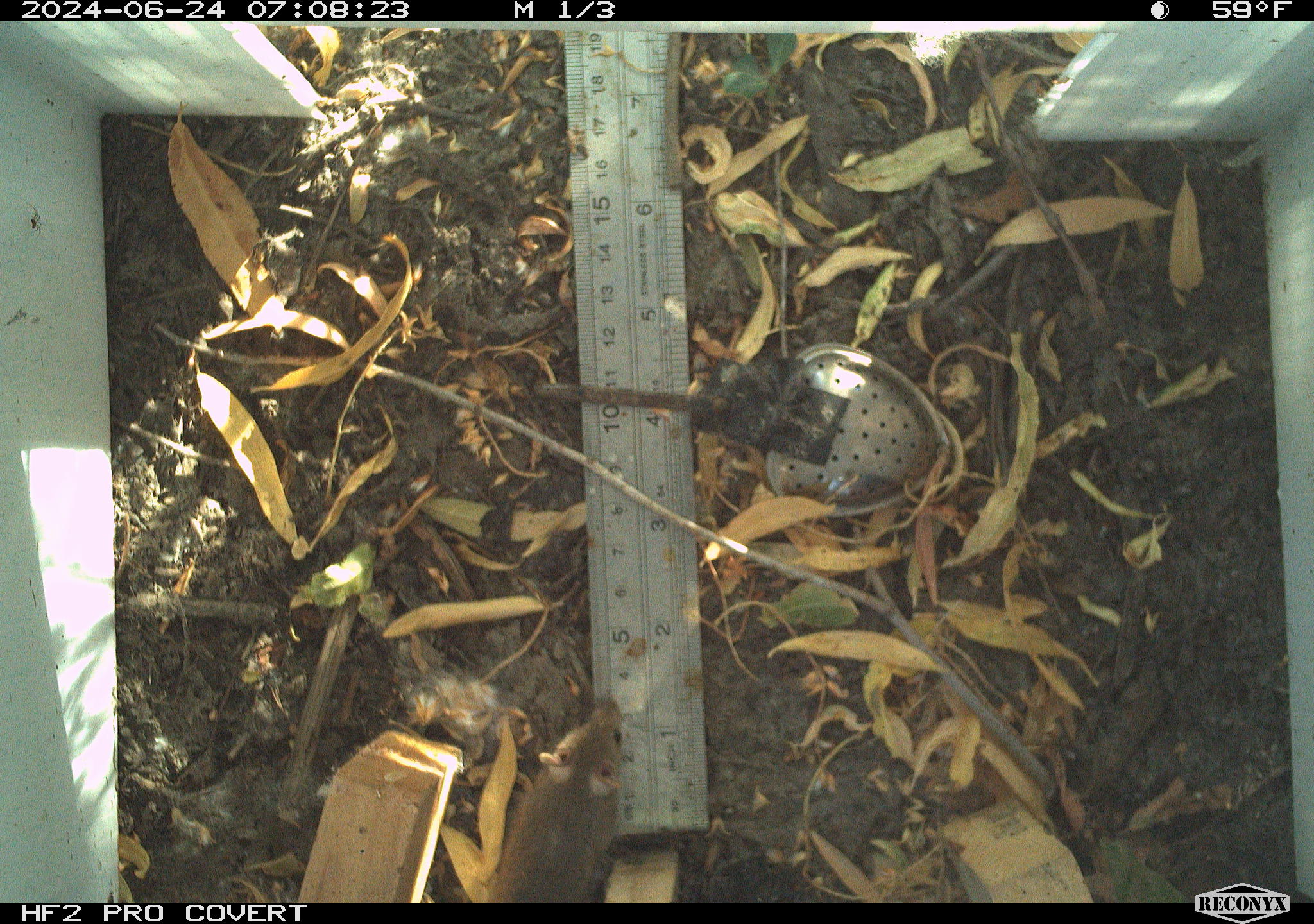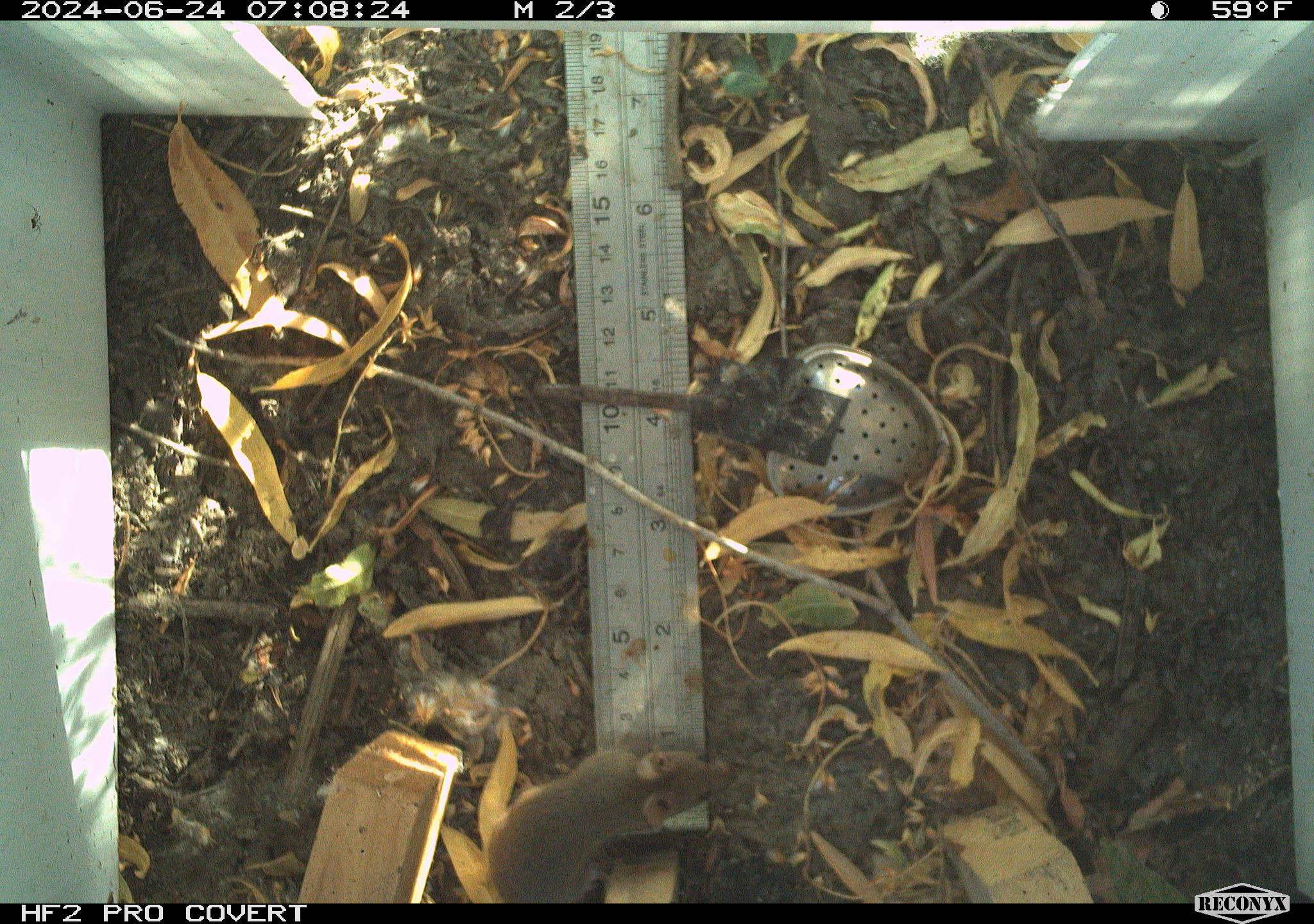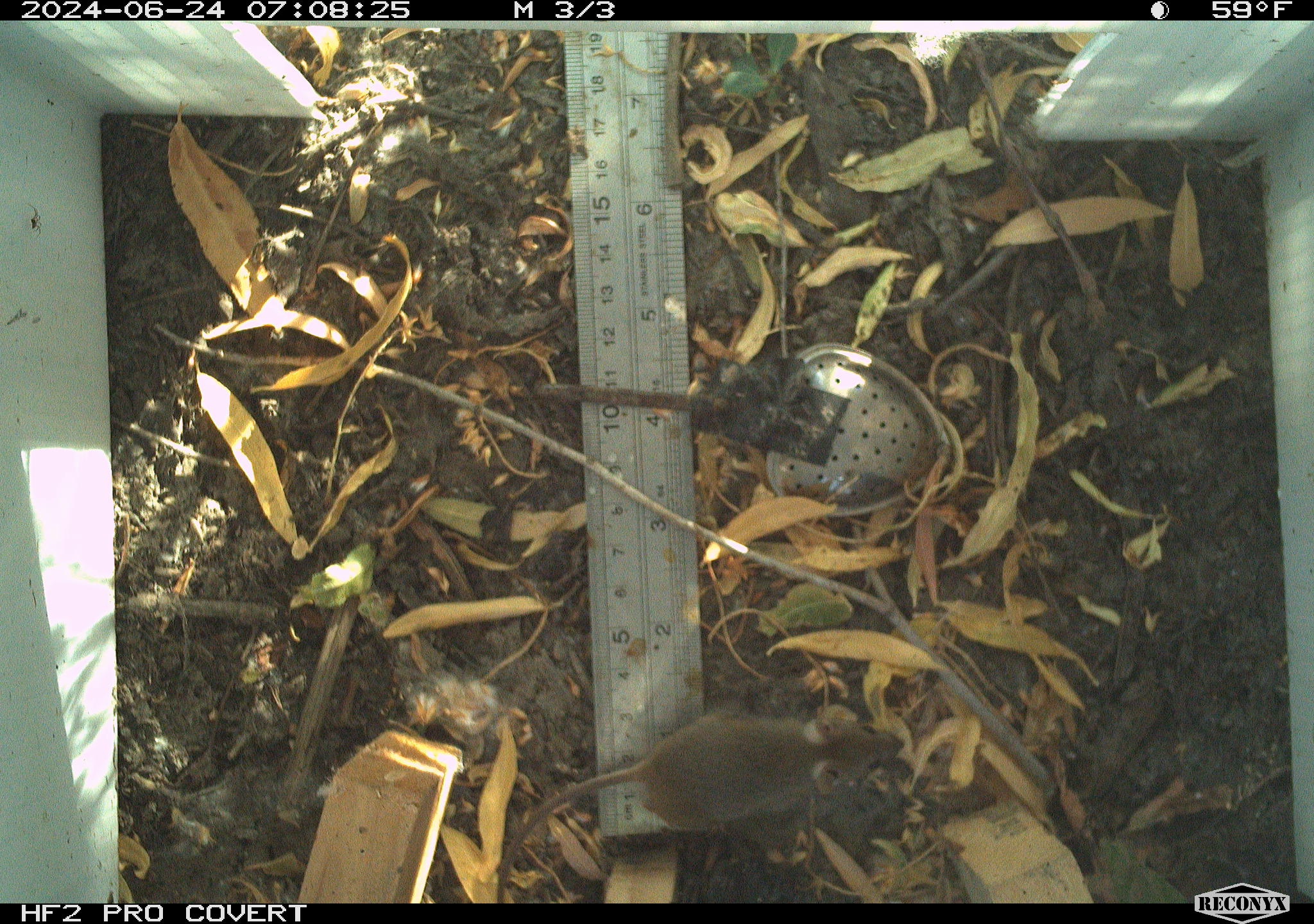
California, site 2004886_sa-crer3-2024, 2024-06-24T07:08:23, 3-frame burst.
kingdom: Animalia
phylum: Chordata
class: Mammalia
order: Rodentia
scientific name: Rodentia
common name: mouse species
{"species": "mouse species (Rodentia)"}